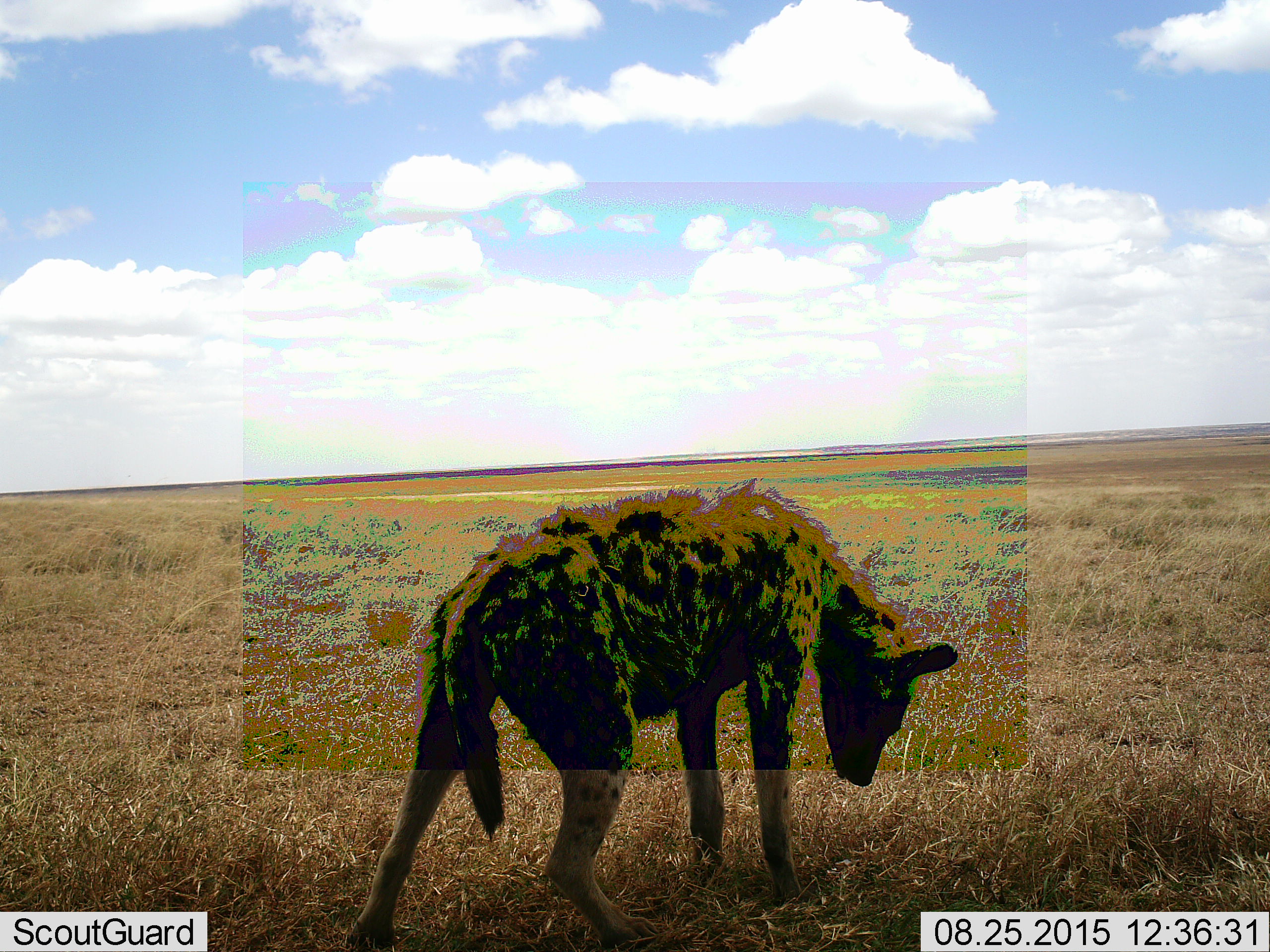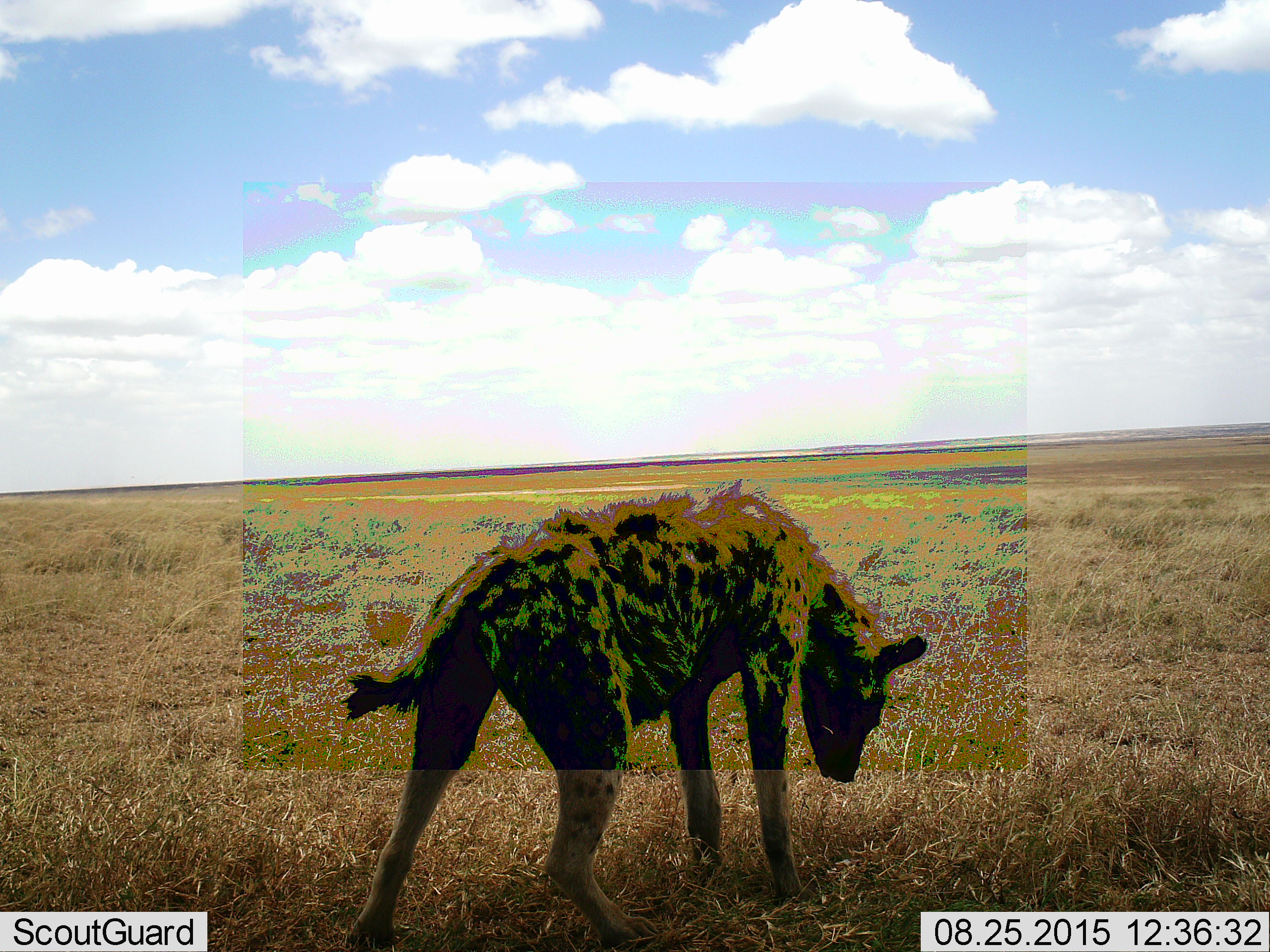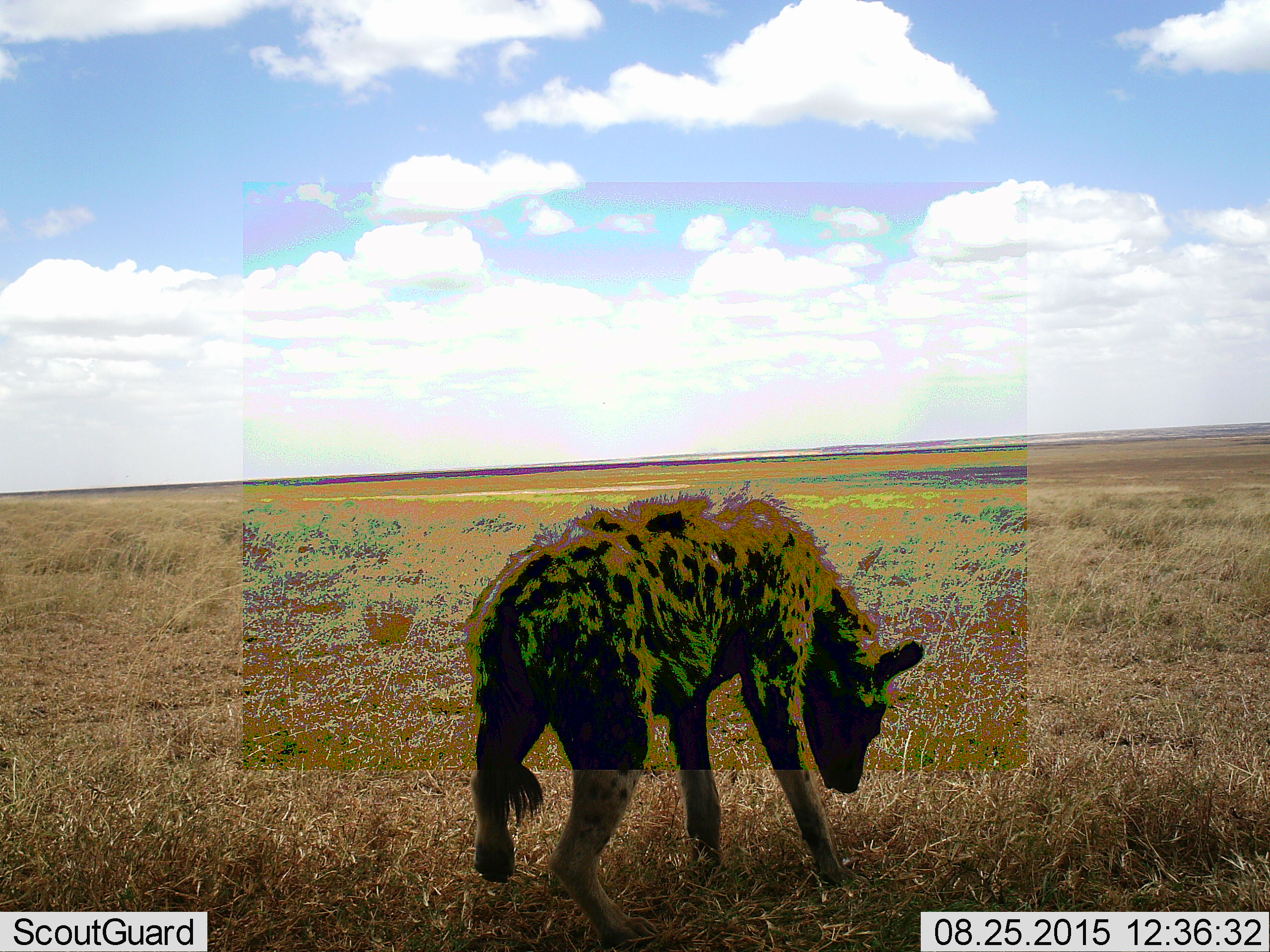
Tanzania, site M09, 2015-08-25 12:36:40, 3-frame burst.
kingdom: Animalia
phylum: Chordata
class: Mammalia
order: Carnivora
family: Hyaenidae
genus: Crocuta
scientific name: Crocuta crocuta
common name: spotted hyena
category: hyenaspotted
Hyenaspotted (spotted hyena) (Crocuta crocuta), count 1. Behavior (volunteer vote fractions): standing 89%, resting 0%, moving 11%, interacting 0%. Young present (vote fraction): 0%. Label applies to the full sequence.